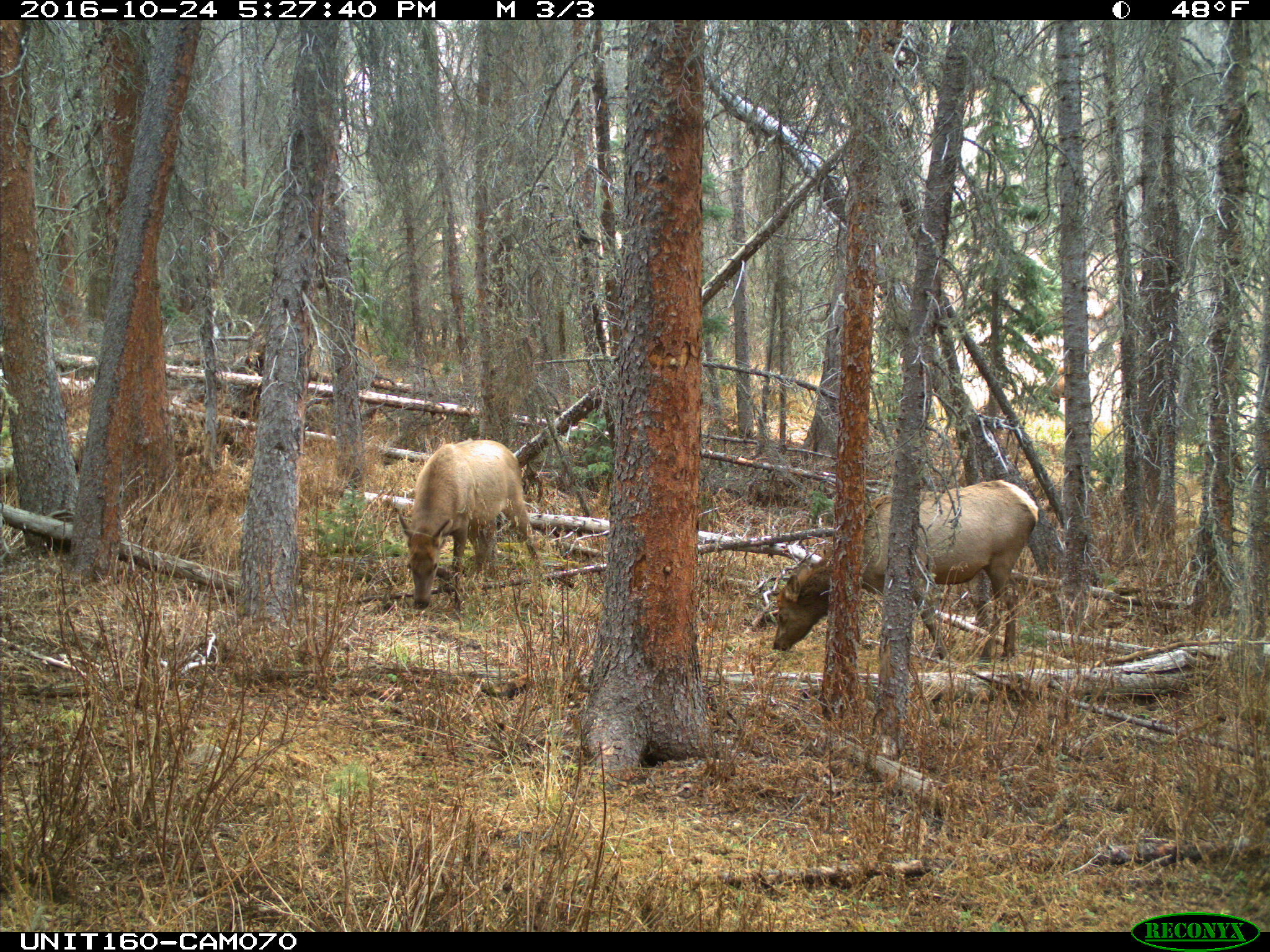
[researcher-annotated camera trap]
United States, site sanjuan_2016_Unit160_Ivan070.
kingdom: Animalia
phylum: Chordata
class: Mammalia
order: Artiodactyla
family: Cervidae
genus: Cervus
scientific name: Cervus elaphus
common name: red deer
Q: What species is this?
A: Cervus elaphus (red deer).